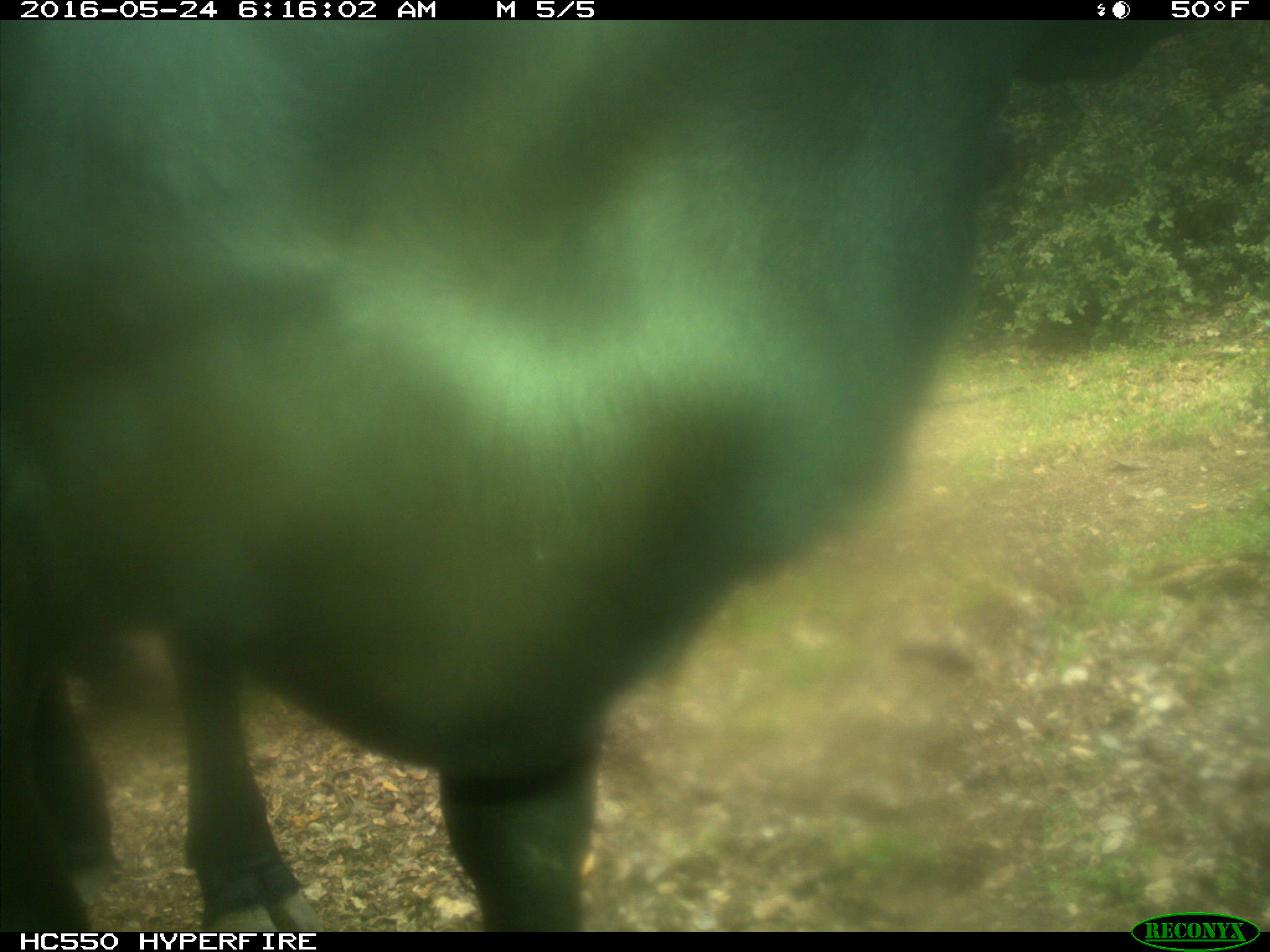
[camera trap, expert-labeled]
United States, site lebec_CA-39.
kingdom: Animalia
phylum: Chordata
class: Mammalia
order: Artiodactyla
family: Bovidae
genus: Bos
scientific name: Bos taurus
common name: domestic cow